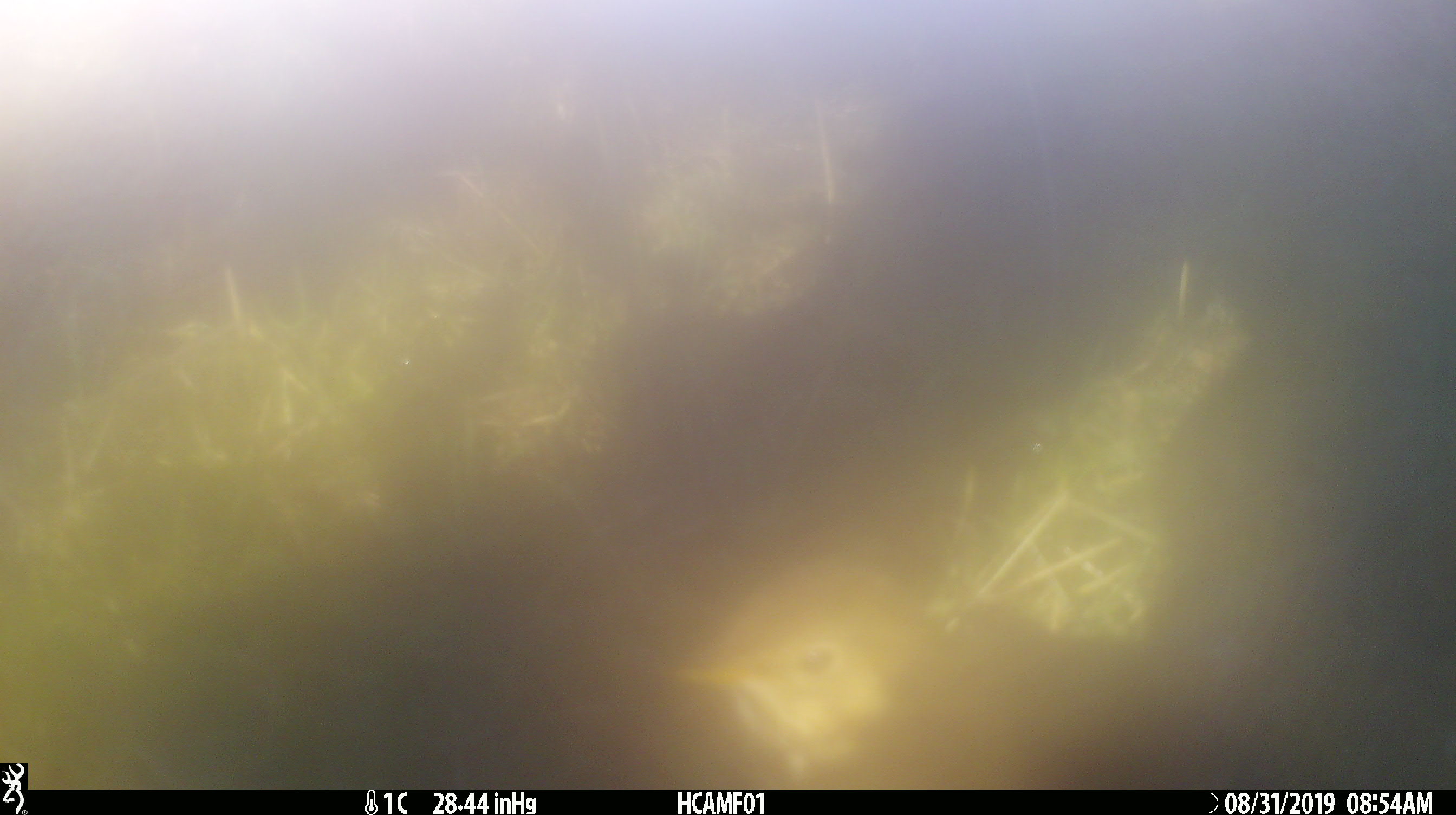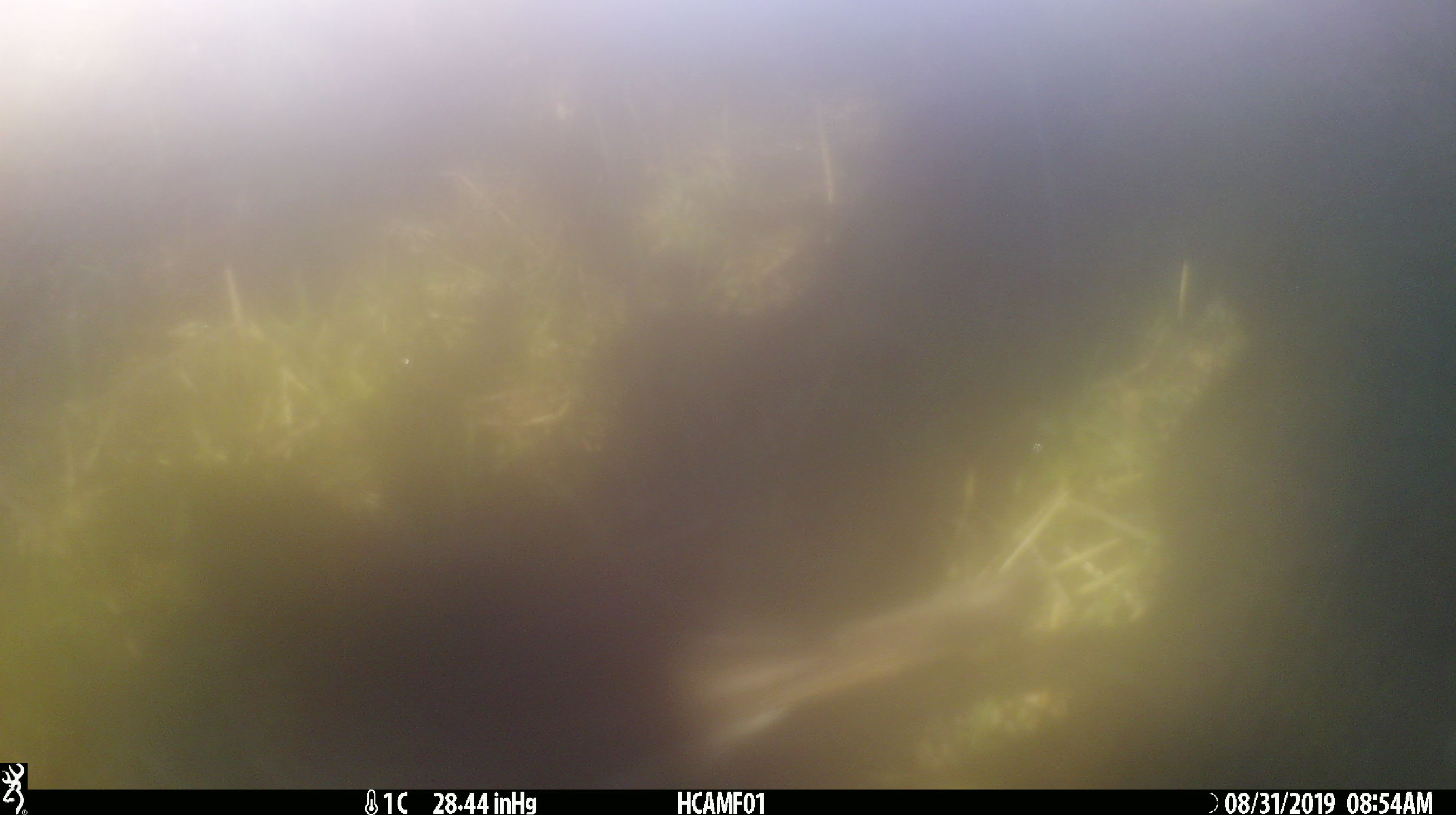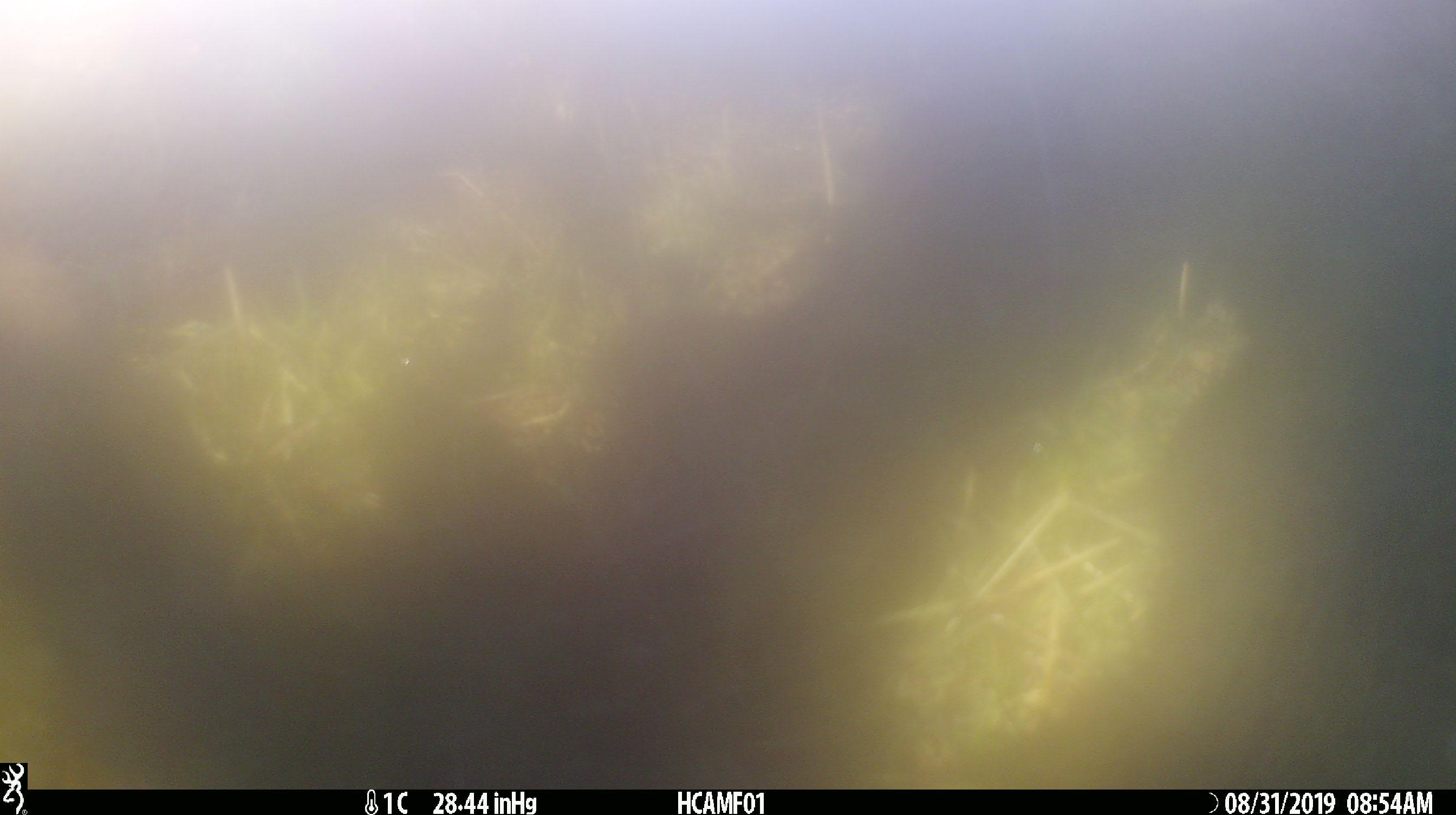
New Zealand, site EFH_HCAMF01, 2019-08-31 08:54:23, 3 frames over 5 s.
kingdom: Animalia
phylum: Chordata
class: Aves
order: Passeriformes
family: Turdidae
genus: Turdus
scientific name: Turdus philomelos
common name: song thrush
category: thrush